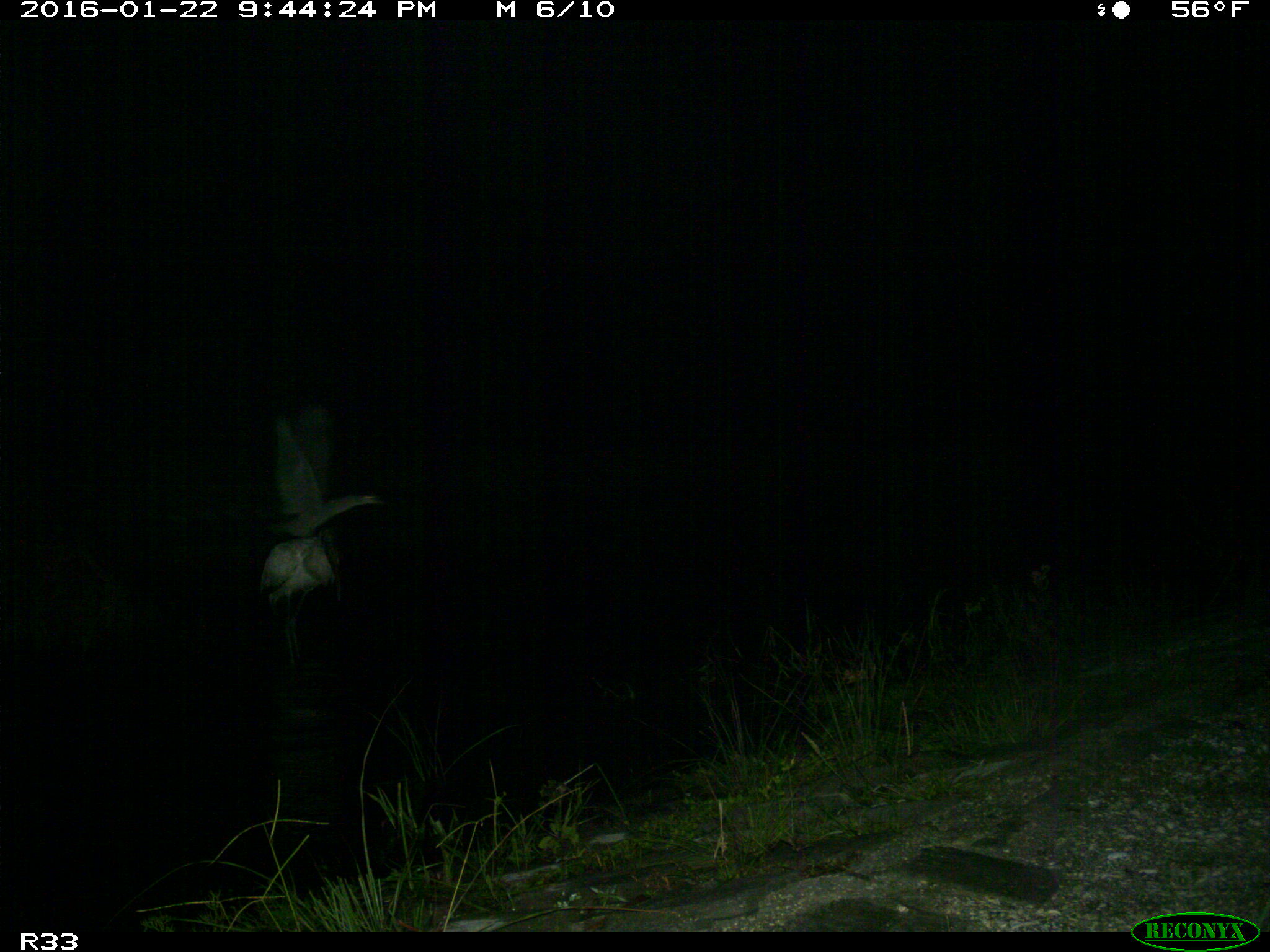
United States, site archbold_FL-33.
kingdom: Animalia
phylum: Chordata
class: Aves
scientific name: Aves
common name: birds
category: unidentified bird